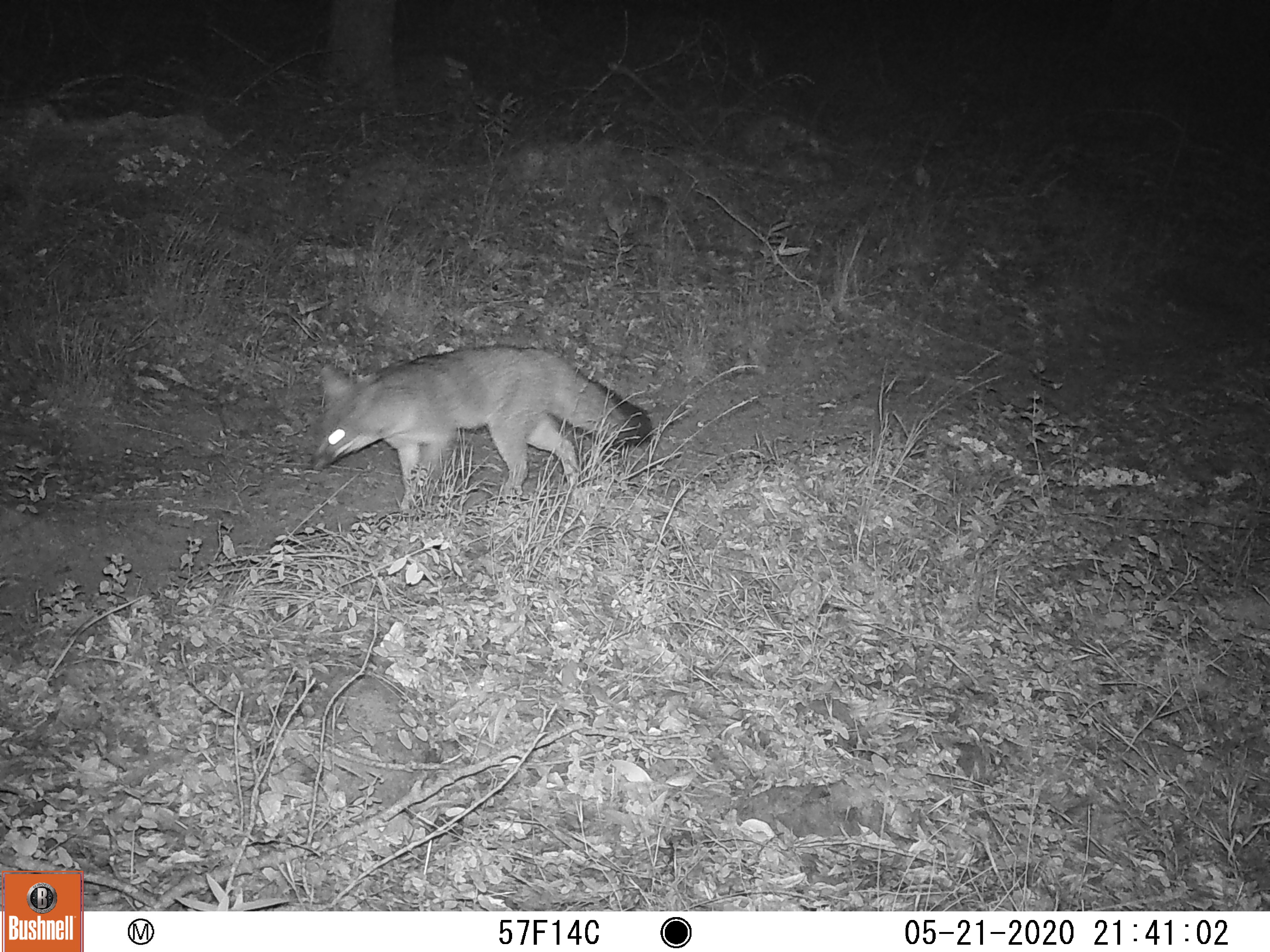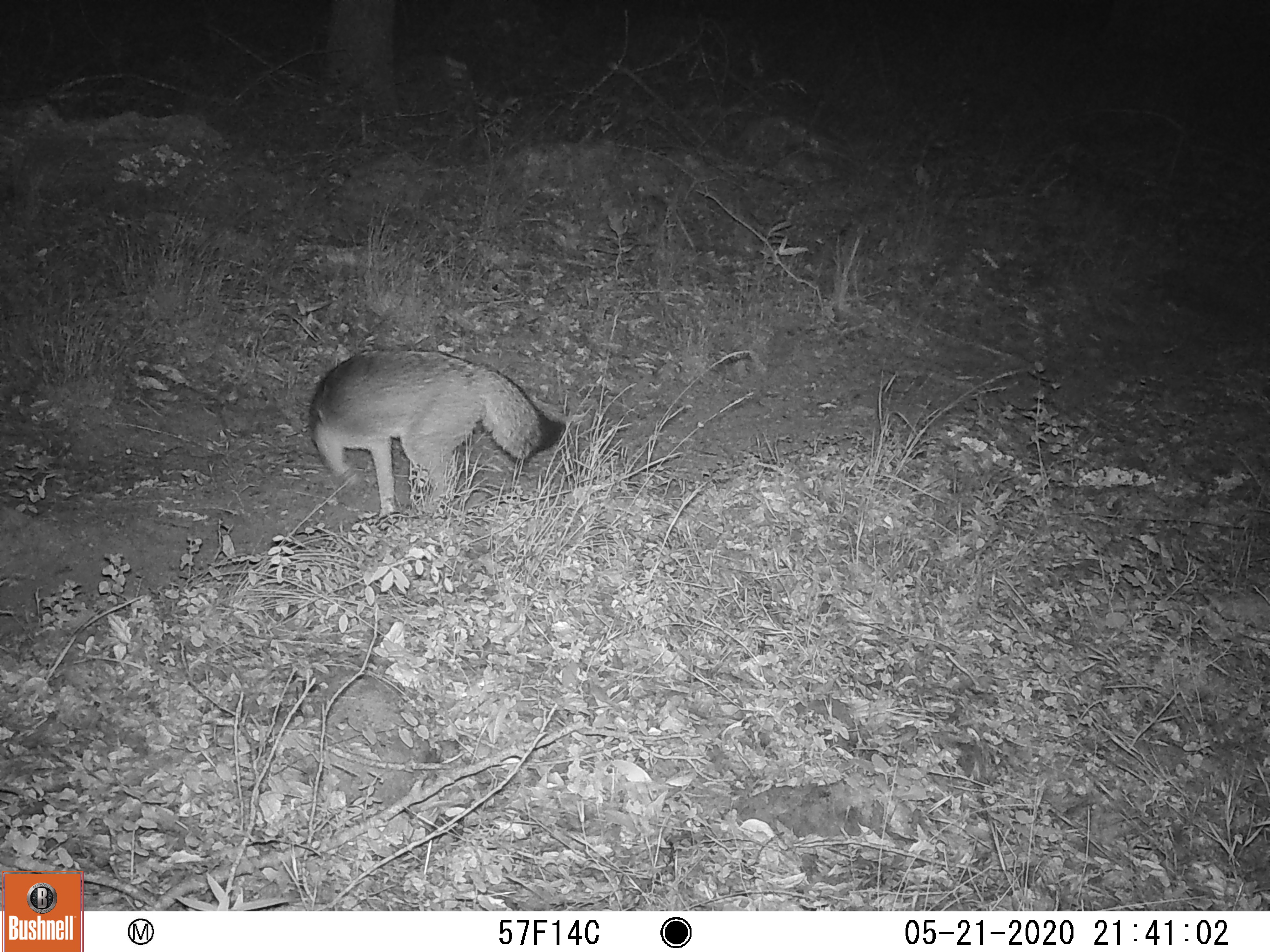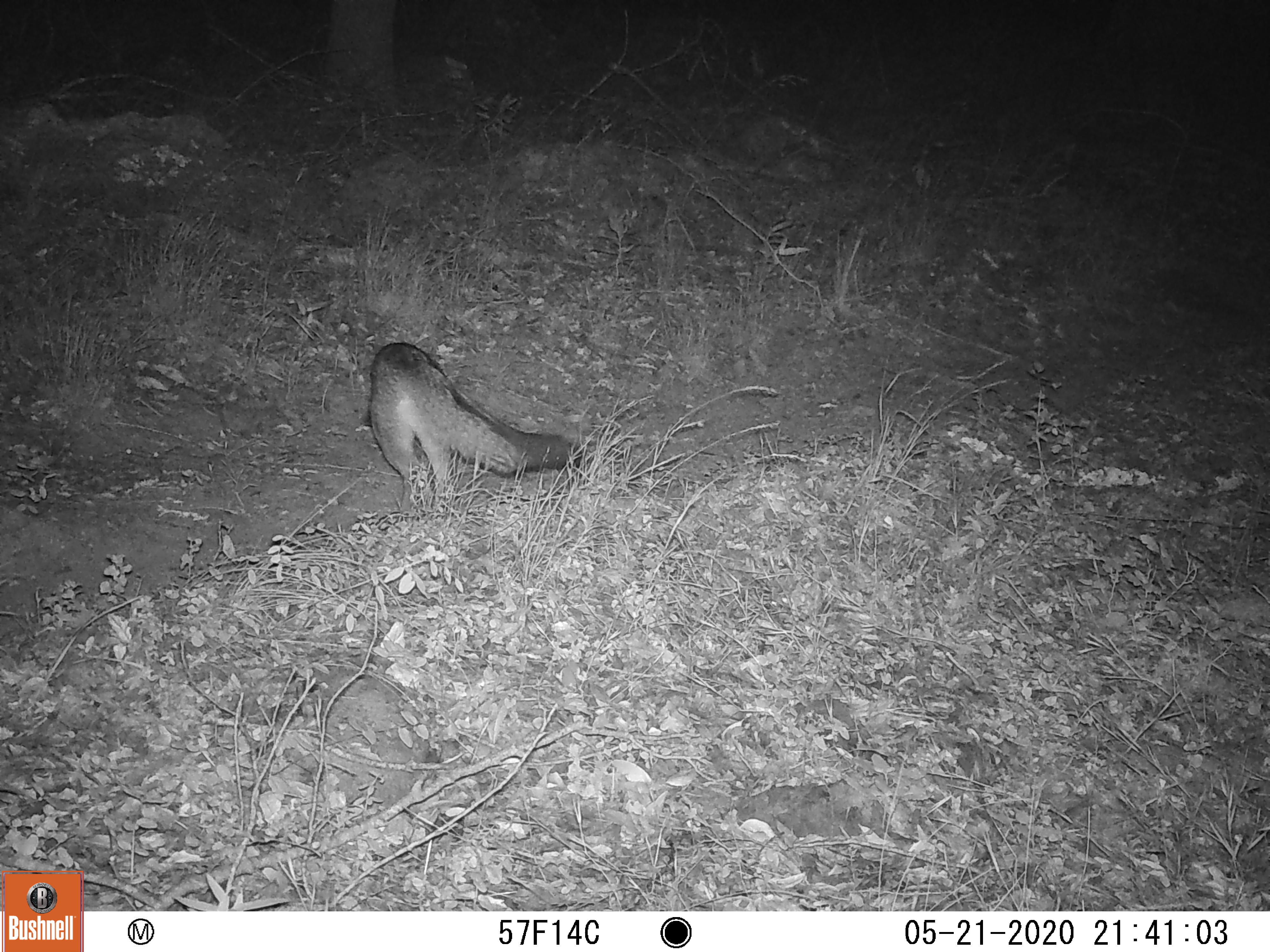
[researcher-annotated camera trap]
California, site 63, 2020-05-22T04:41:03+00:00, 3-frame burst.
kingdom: Animalia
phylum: Chordata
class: Mammalia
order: Carnivora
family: Canidae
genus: Urocyon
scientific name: Urocyon cinereoargenteus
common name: gray fox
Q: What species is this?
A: Gray fox (Urocyon cinereoargenteus).